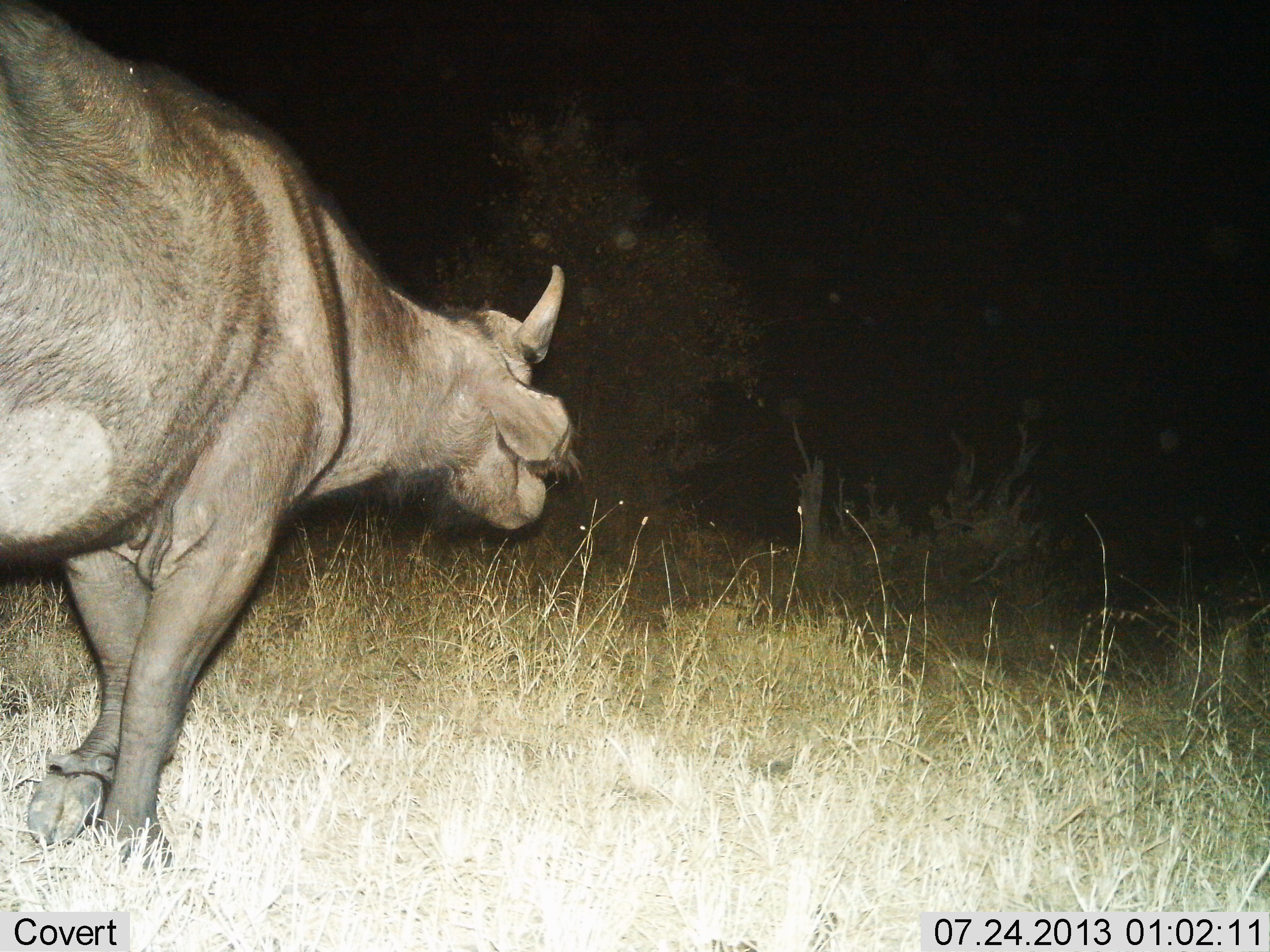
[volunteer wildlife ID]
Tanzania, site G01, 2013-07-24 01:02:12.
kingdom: Animalia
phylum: Chordata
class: Mammalia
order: Artiodactyla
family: Bovidae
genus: Syncerus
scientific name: Syncerus caffer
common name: cape buffalo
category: buffalo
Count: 1.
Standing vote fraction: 12%.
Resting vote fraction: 0%.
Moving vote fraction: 88%.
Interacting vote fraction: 0%.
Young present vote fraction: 0%.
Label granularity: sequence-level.